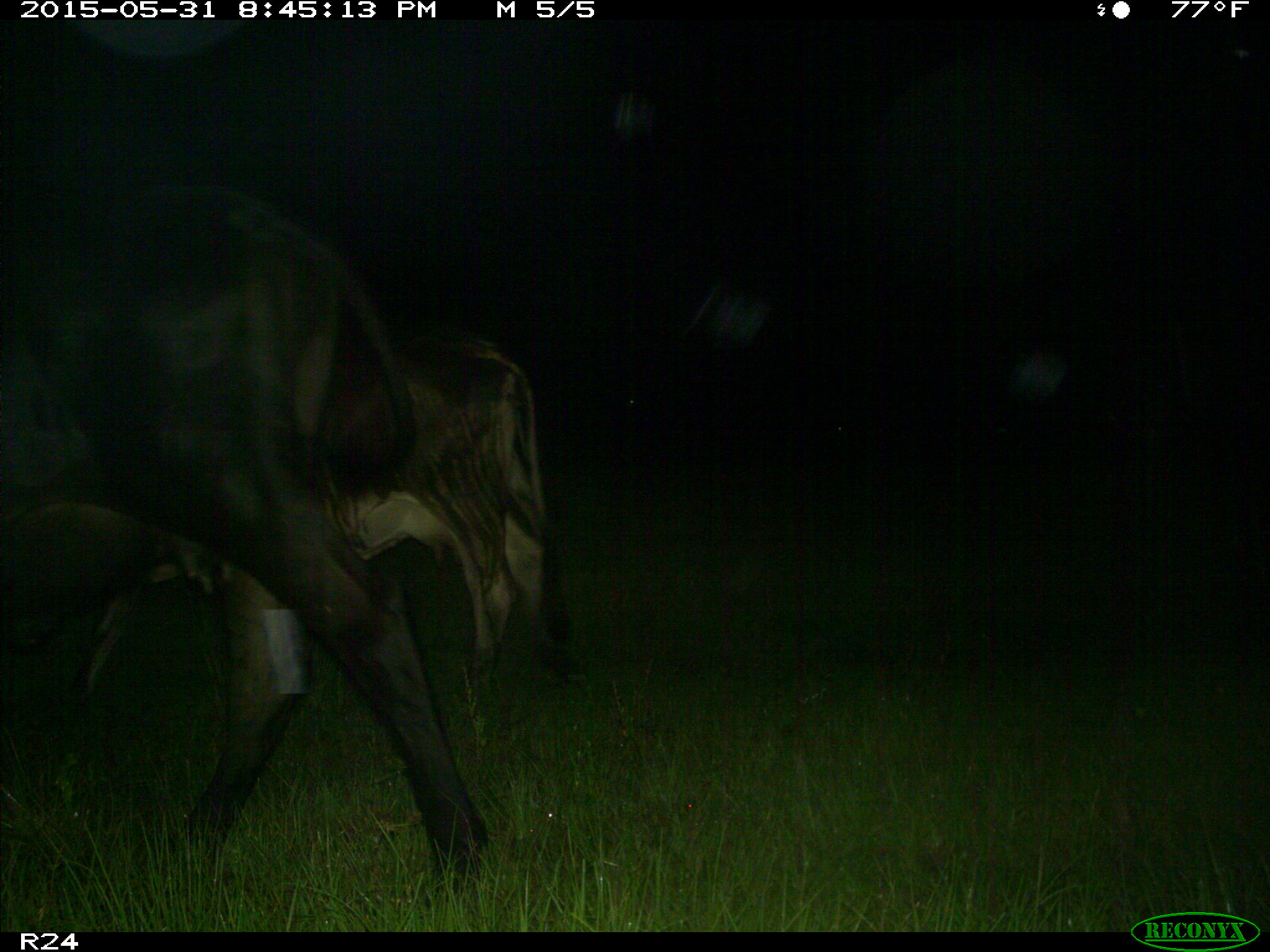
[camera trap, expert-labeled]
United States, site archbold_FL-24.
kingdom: Animalia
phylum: Chordata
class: Mammalia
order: Artiodactyla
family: Bovidae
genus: Bos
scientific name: Bos taurus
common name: domestic cow